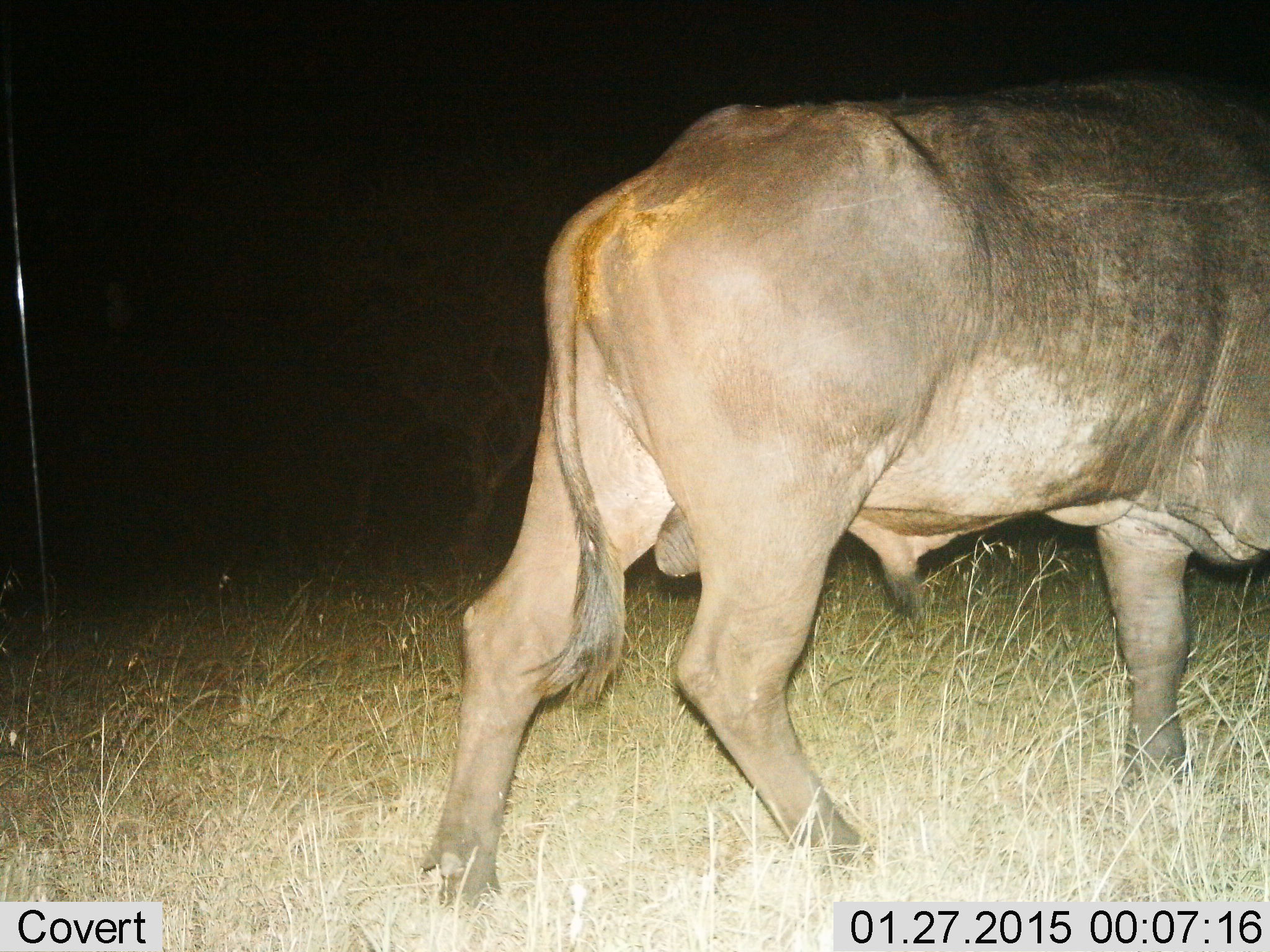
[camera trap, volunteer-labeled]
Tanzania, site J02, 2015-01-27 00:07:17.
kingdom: Animalia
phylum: Chordata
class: Mammalia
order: Artiodactyla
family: Bovidae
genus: Syncerus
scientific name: Syncerus caffer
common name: cape buffalo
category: buffalo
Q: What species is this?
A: Buffalo (cape buffalo) (Syncerus caffer).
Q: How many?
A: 1.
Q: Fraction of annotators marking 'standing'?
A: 30%.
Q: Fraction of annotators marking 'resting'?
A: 0%.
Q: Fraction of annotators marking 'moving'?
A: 80%.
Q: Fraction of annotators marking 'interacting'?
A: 0%.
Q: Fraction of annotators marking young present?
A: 0%.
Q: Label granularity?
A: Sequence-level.